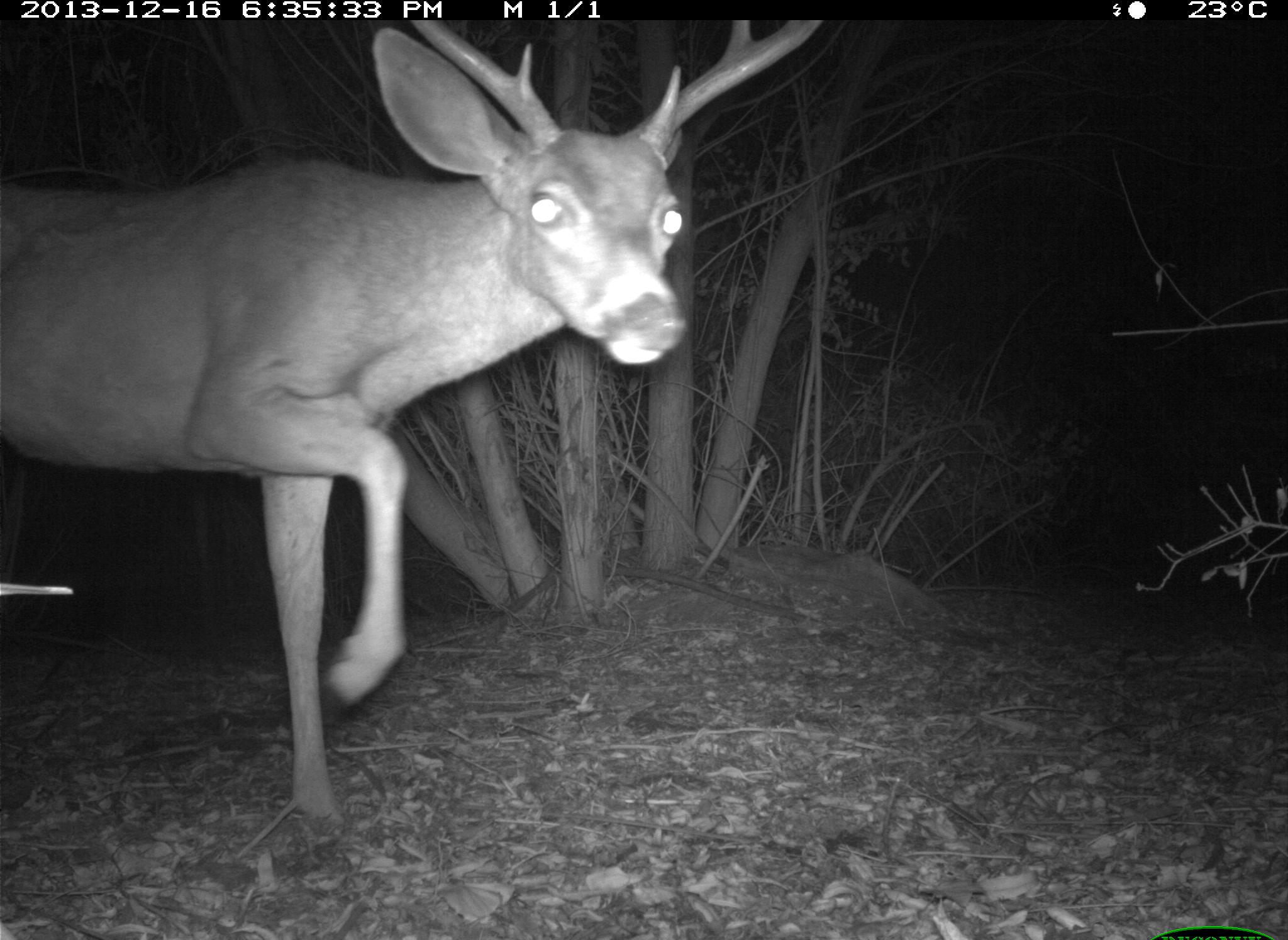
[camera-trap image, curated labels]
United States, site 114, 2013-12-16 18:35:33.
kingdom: Animalia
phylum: Chordata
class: Mammalia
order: Artiodactyla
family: Cervidae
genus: Odocoileus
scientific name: Odocoileus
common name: deer